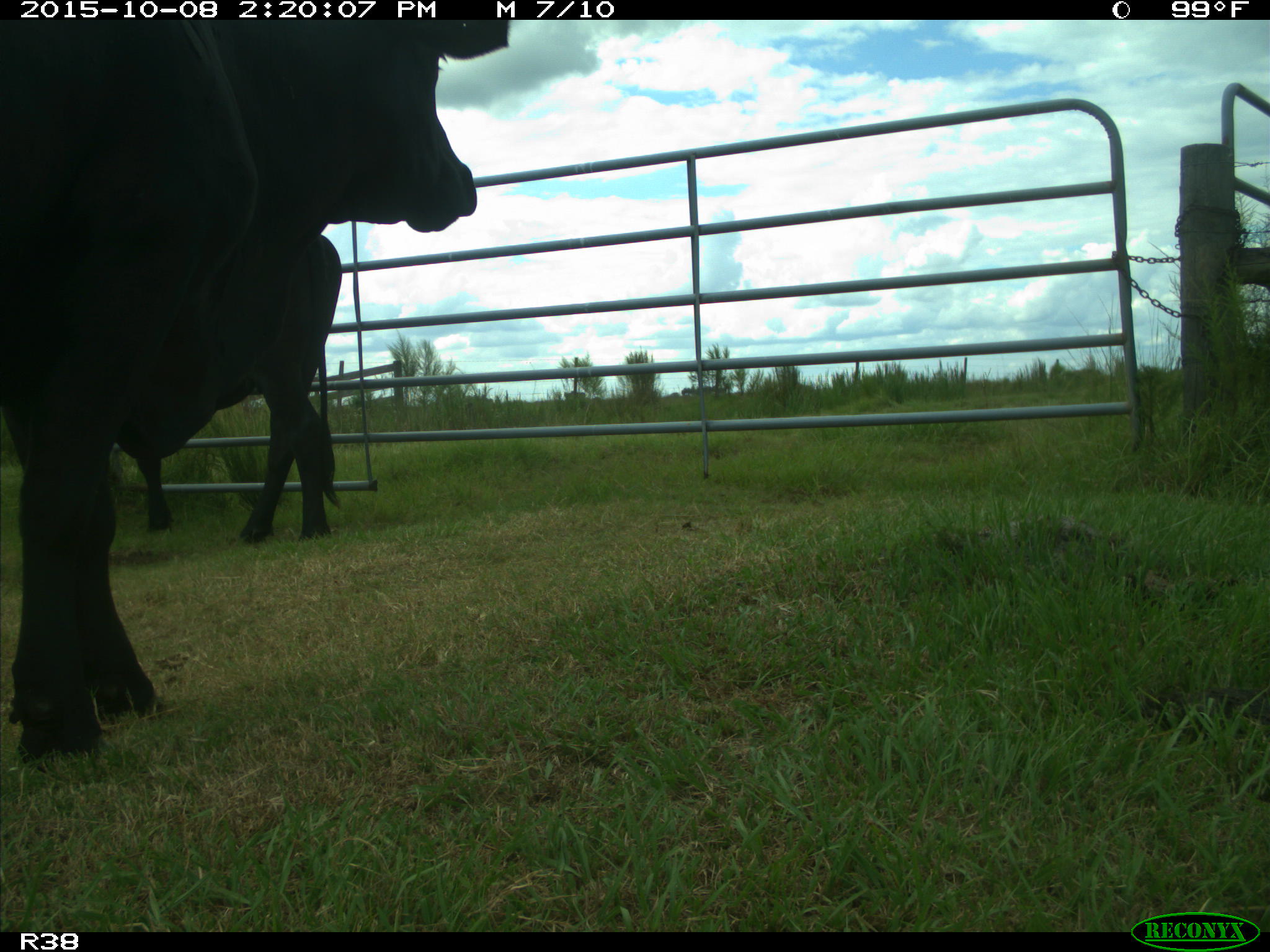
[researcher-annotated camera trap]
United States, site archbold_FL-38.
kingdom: Animalia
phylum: Chordata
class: Mammalia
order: Artiodactyla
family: Bovidae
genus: Bos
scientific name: Bos taurus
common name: domestic cow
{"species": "Bos taurus (domestic cow)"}